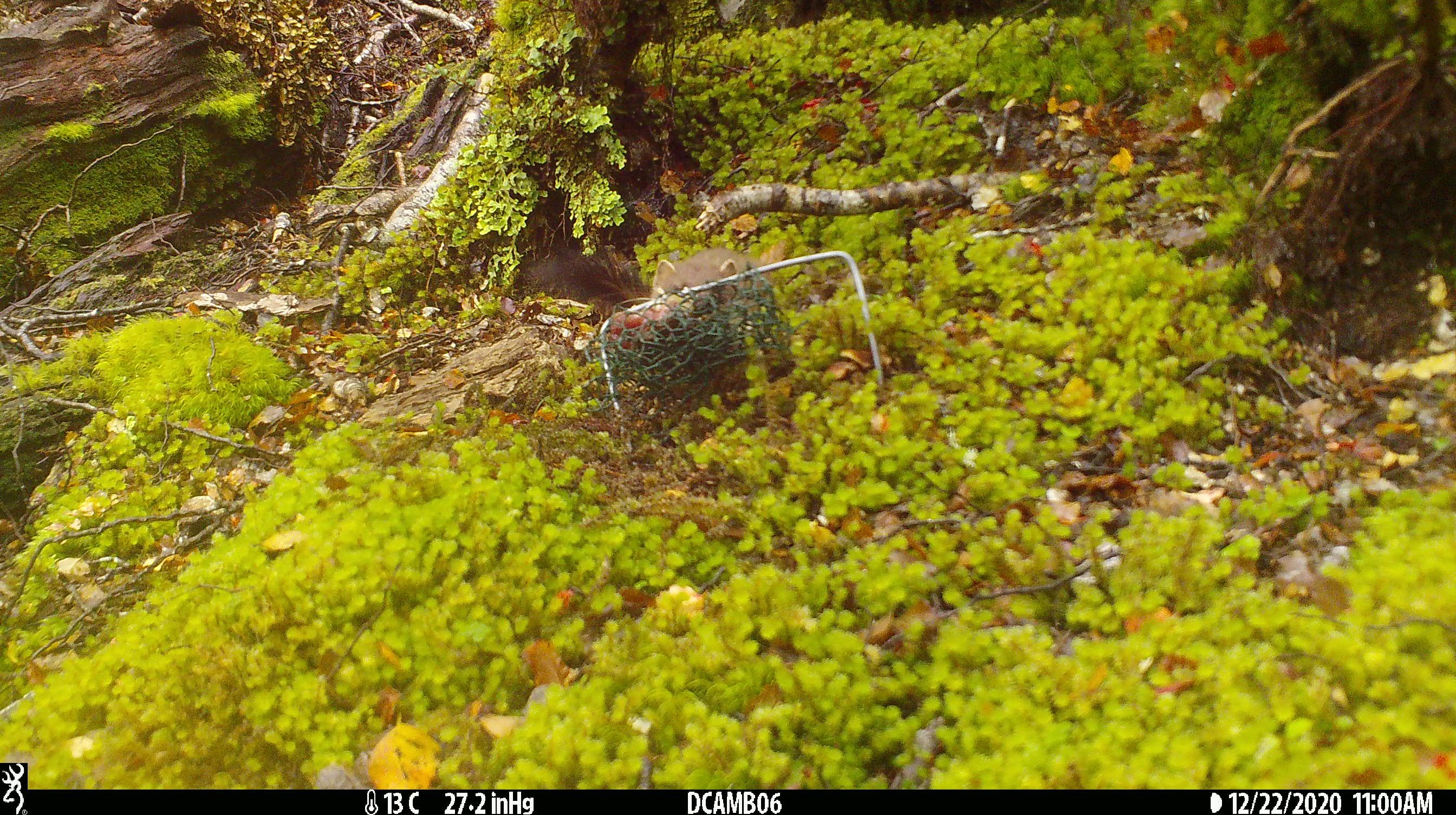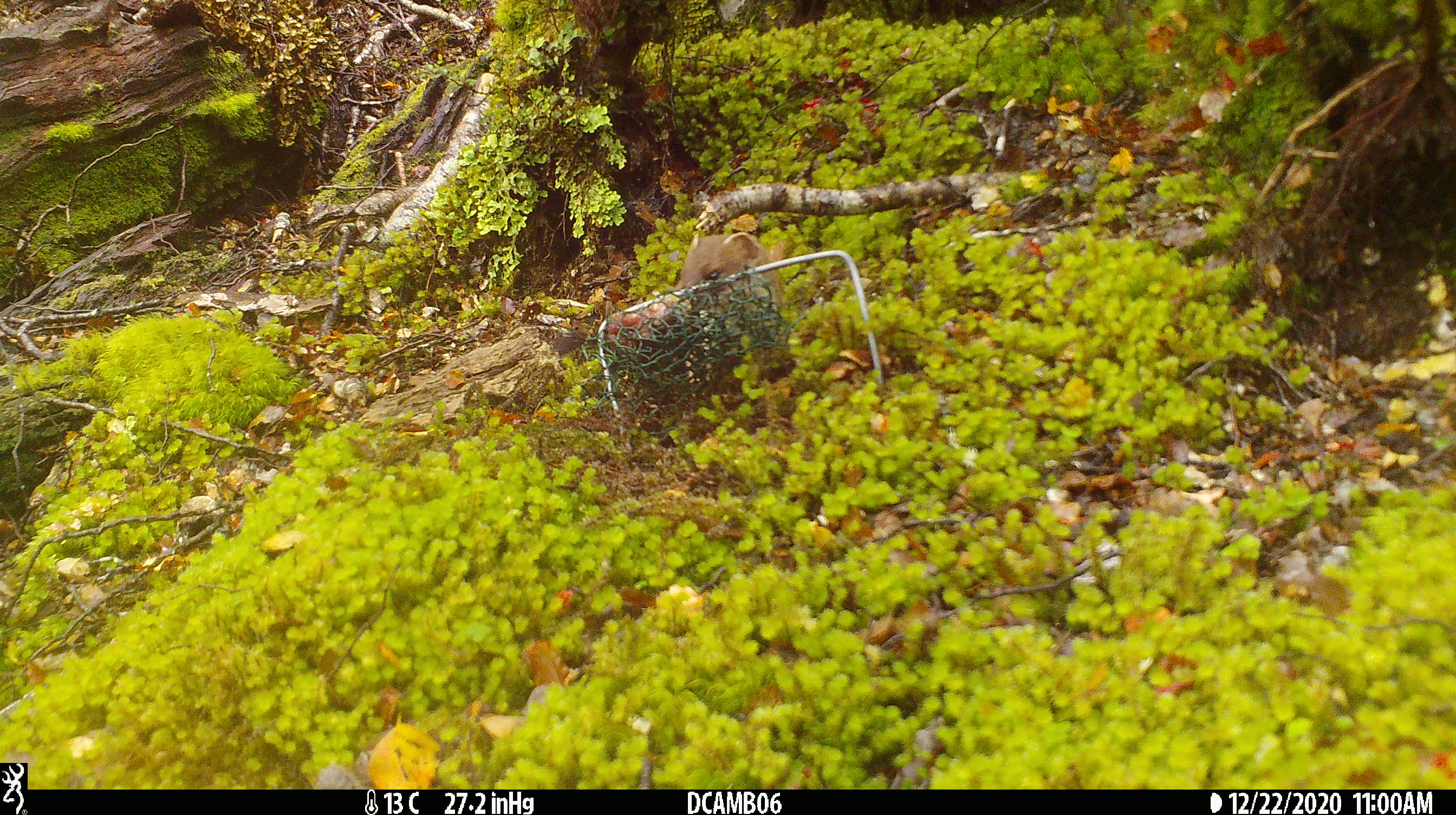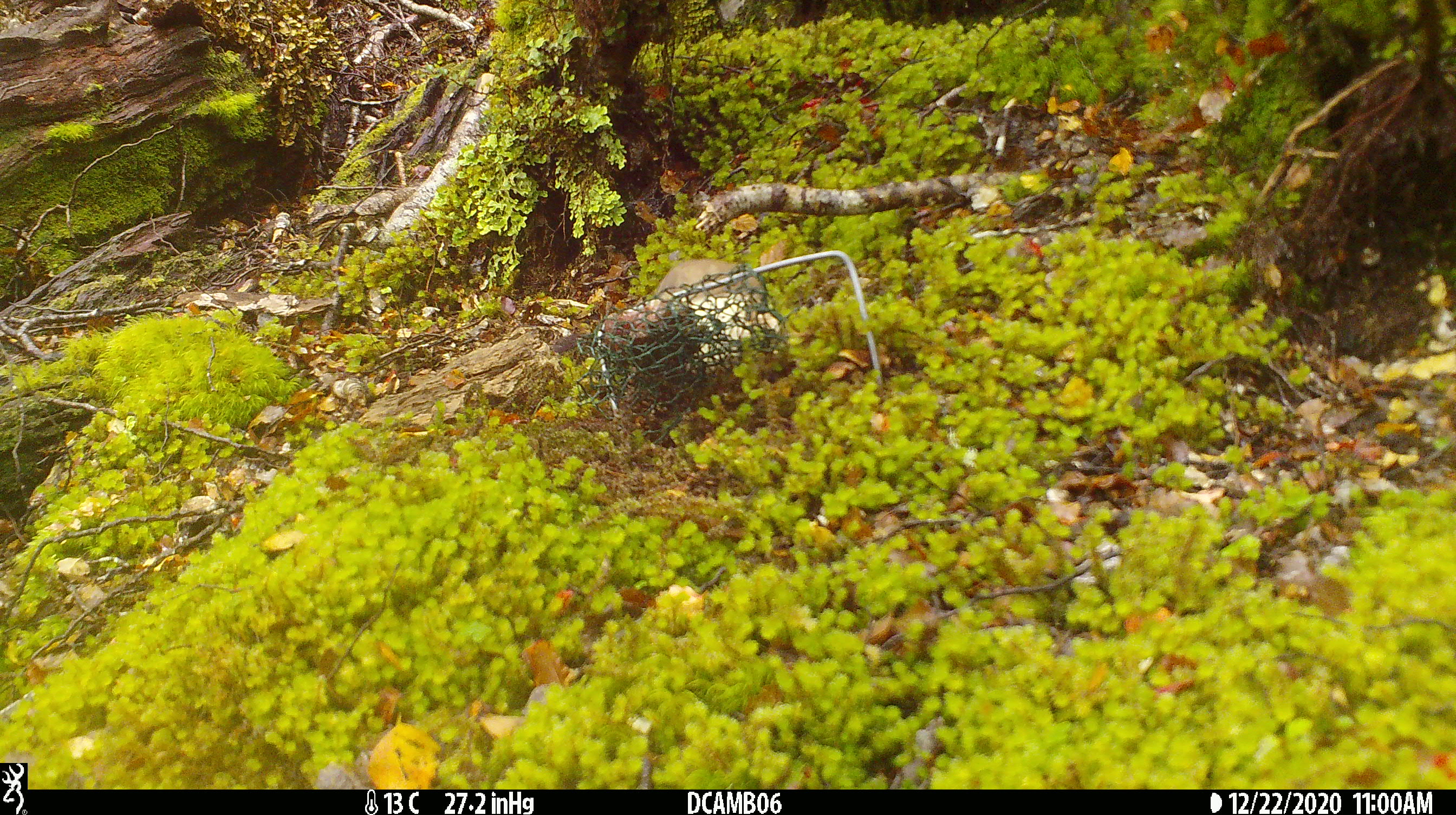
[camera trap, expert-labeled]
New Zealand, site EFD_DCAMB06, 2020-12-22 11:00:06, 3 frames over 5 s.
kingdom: Animalia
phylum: Chordata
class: Mammalia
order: Carnivora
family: Mustelidae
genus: Mustela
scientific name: Mustela erminea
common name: stoat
Stoat (Mustela erminea).